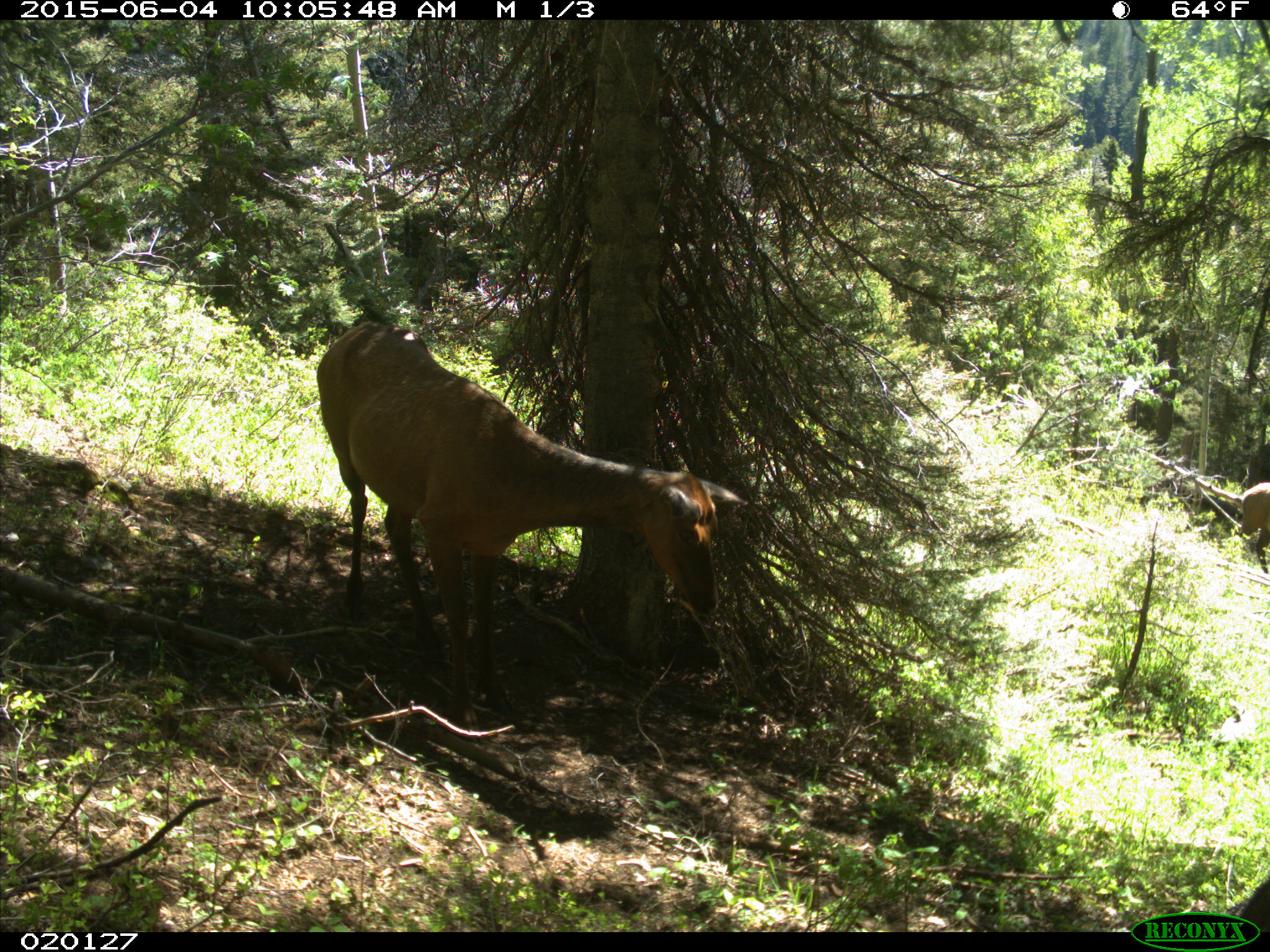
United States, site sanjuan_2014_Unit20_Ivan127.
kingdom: Animalia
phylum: Chordata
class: Mammalia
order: Artiodactyla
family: Cervidae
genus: Cervus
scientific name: Cervus elaphus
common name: red deer